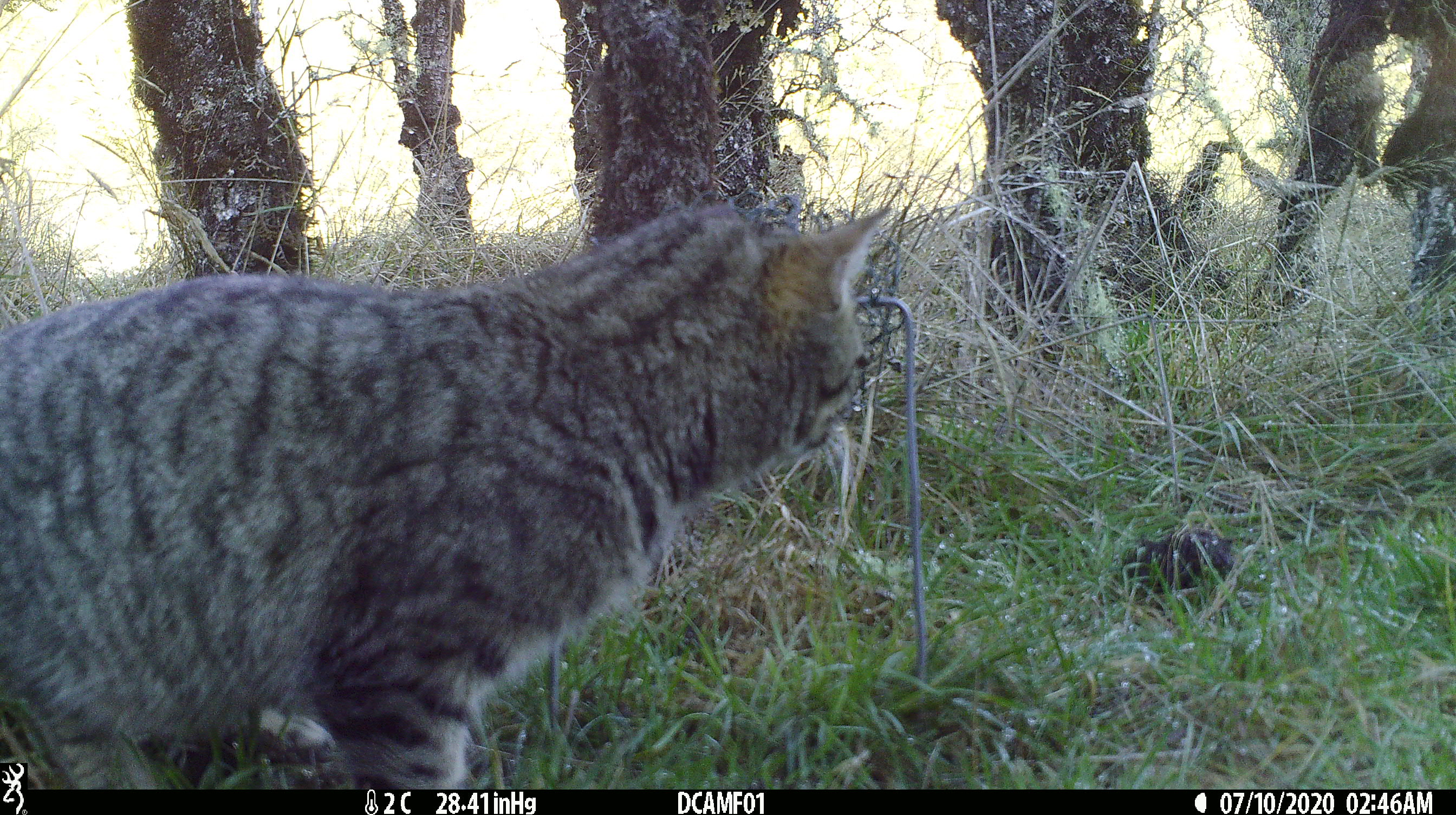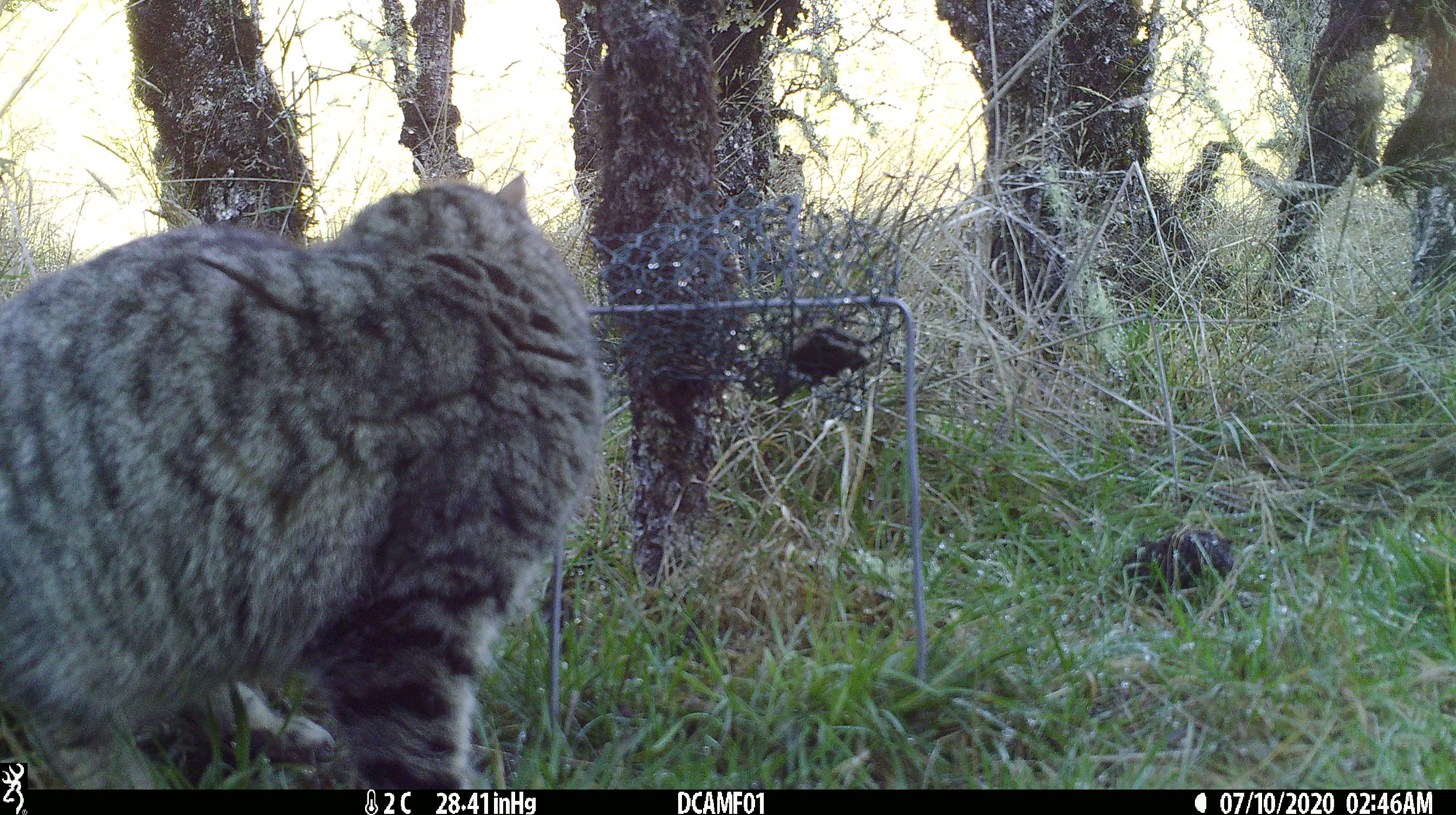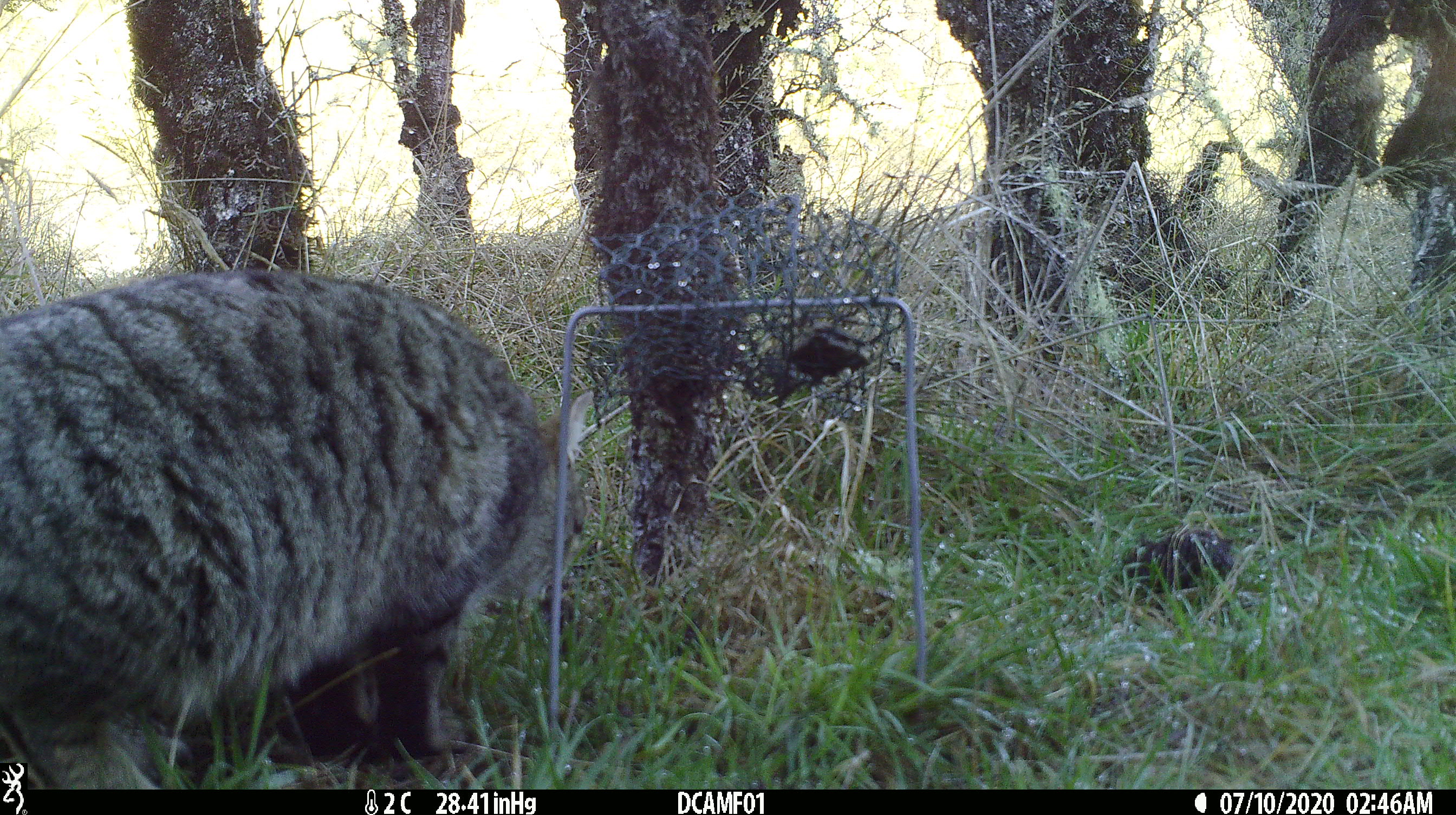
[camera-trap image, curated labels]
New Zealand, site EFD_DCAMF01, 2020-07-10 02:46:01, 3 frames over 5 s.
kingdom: Animalia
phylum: Chordata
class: Mammalia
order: Carnivora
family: Felidae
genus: Felis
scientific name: Felis catus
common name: domestic cat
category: cat